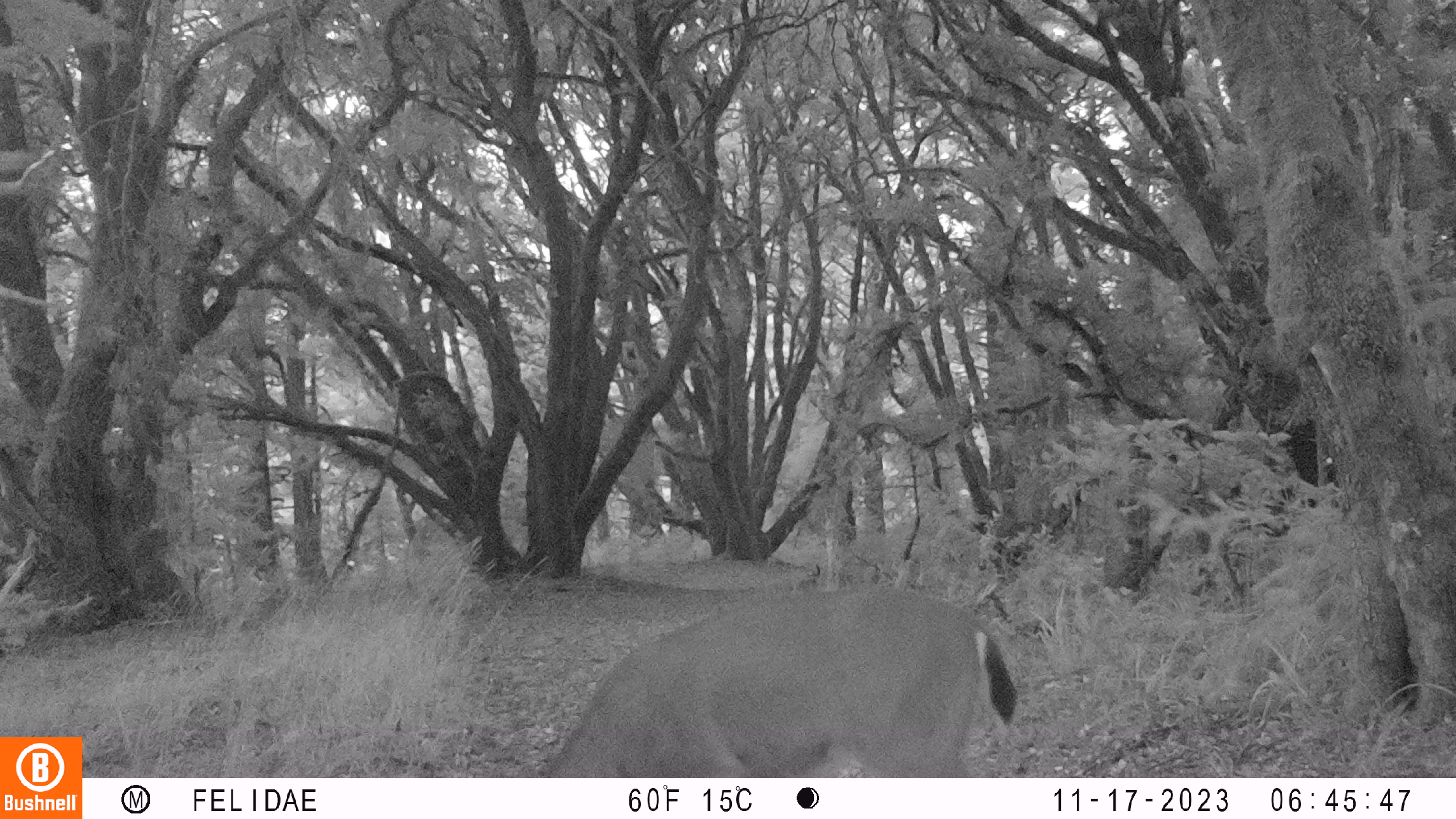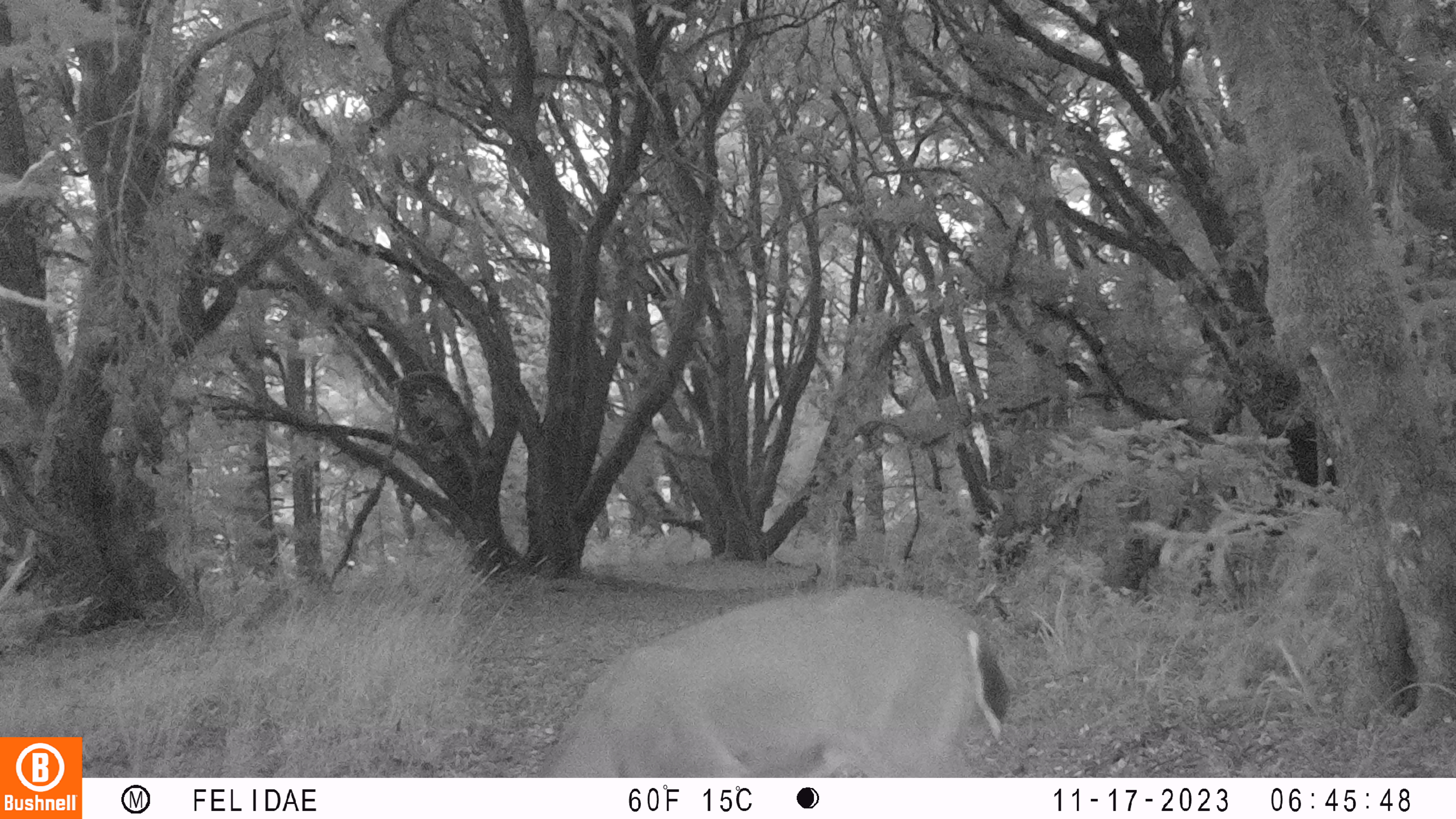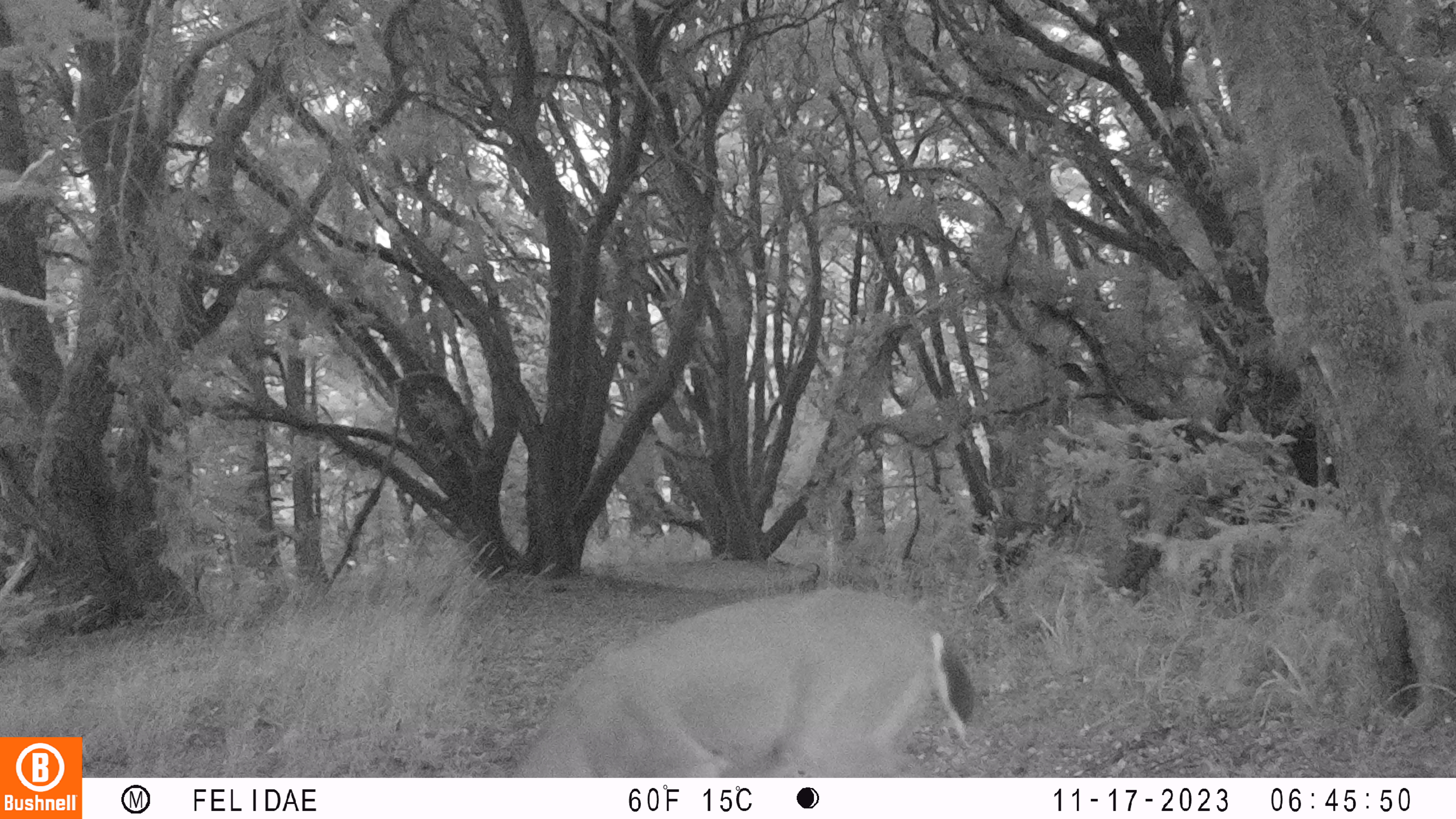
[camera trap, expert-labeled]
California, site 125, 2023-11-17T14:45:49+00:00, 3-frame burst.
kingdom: Animalia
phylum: Chordata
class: Mammalia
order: Artiodactyla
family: Cervidae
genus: Odocoileus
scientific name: Odocoileus hemionus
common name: mule deer